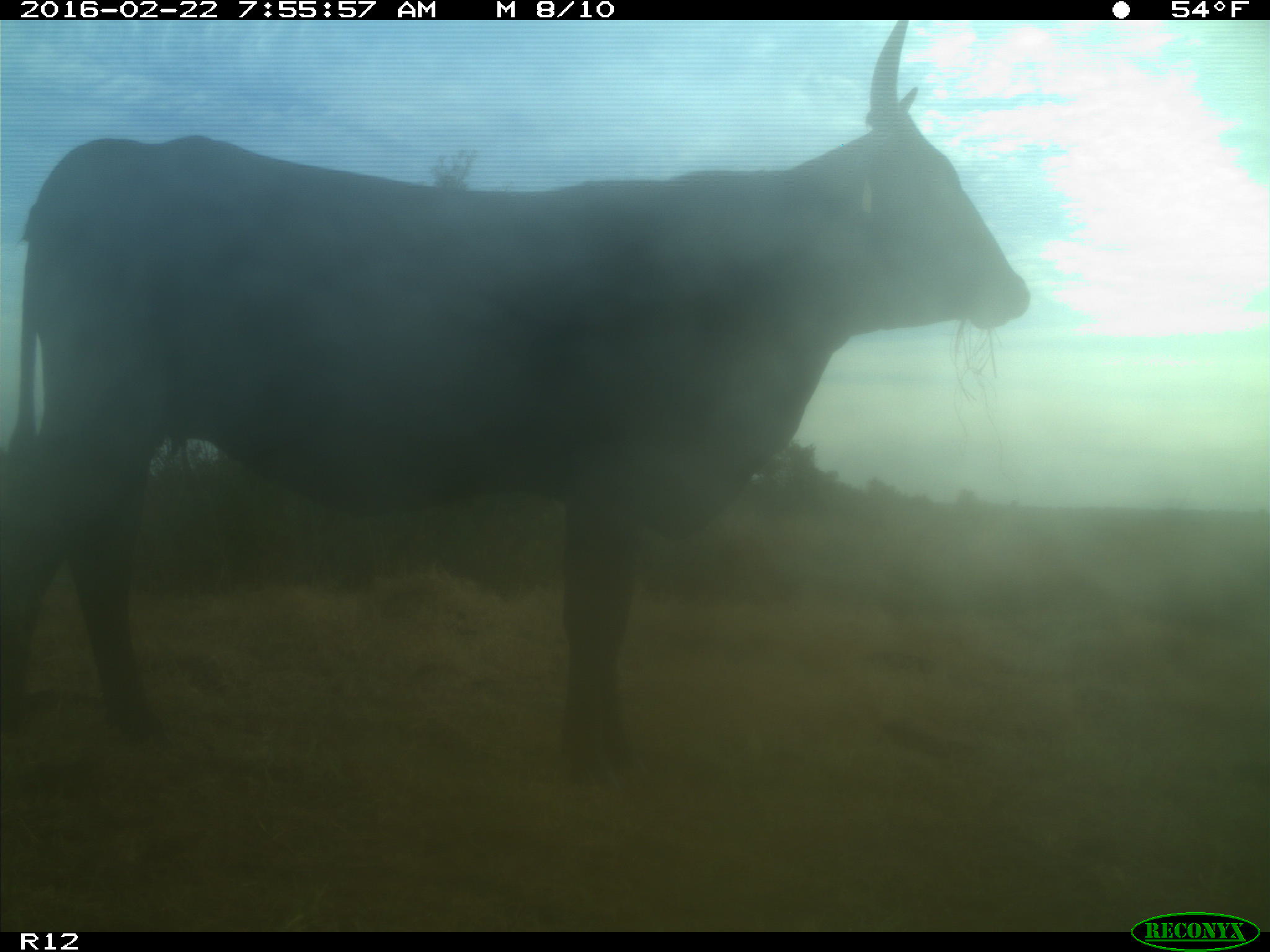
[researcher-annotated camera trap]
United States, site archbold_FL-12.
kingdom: Animalia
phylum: Chordata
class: Mammalia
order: Artiodactyla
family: Bovidae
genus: Bos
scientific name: Bos taurus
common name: domestic cow